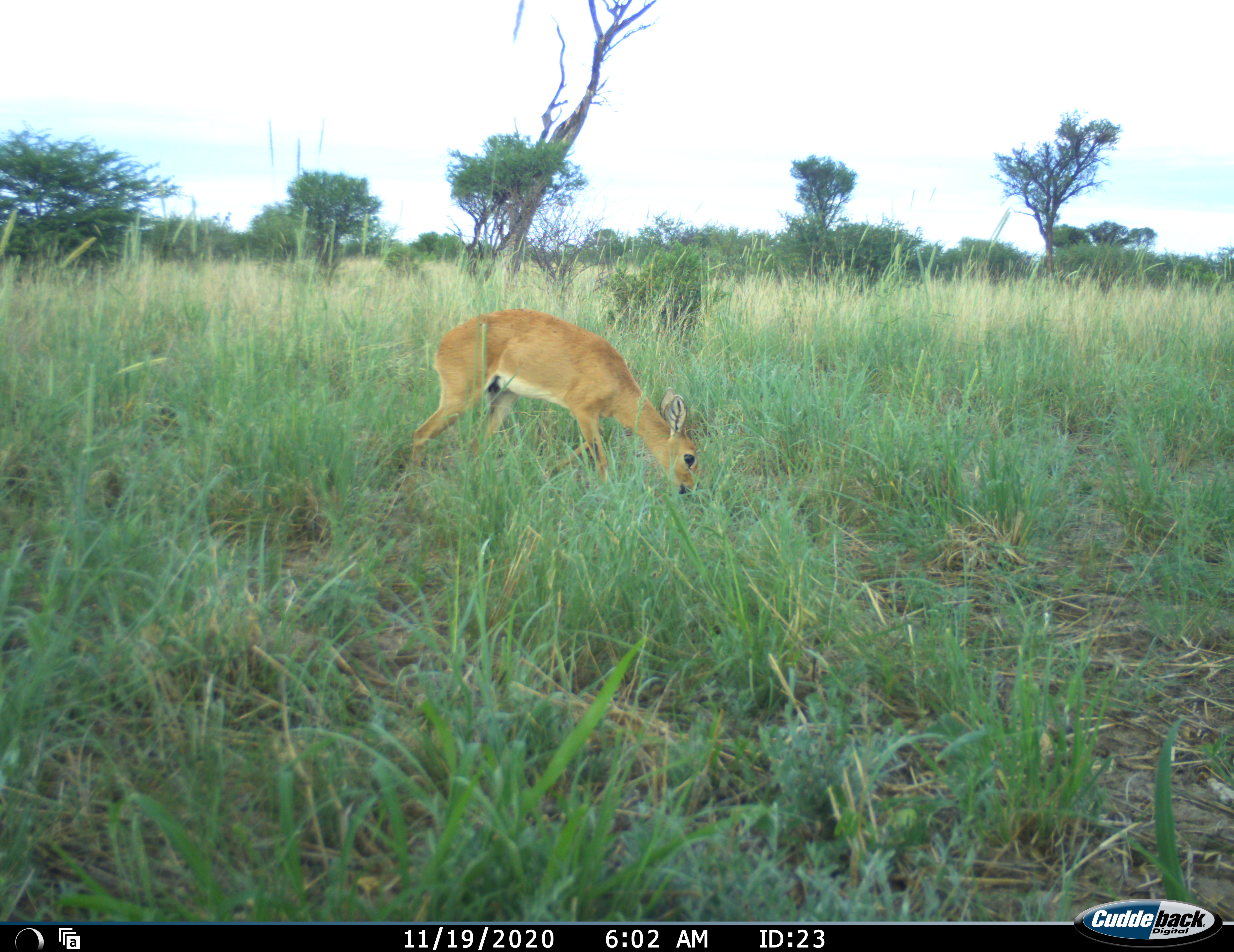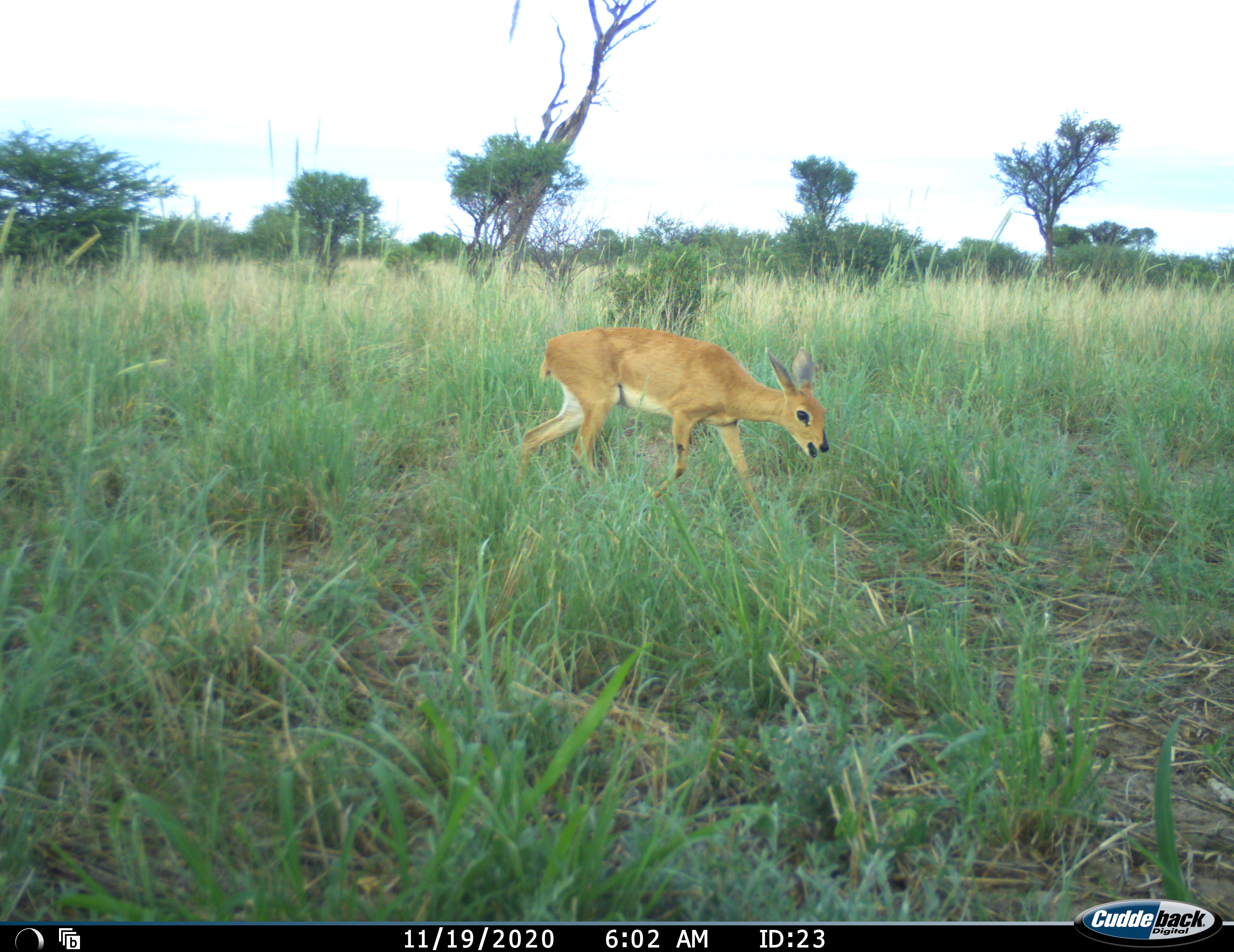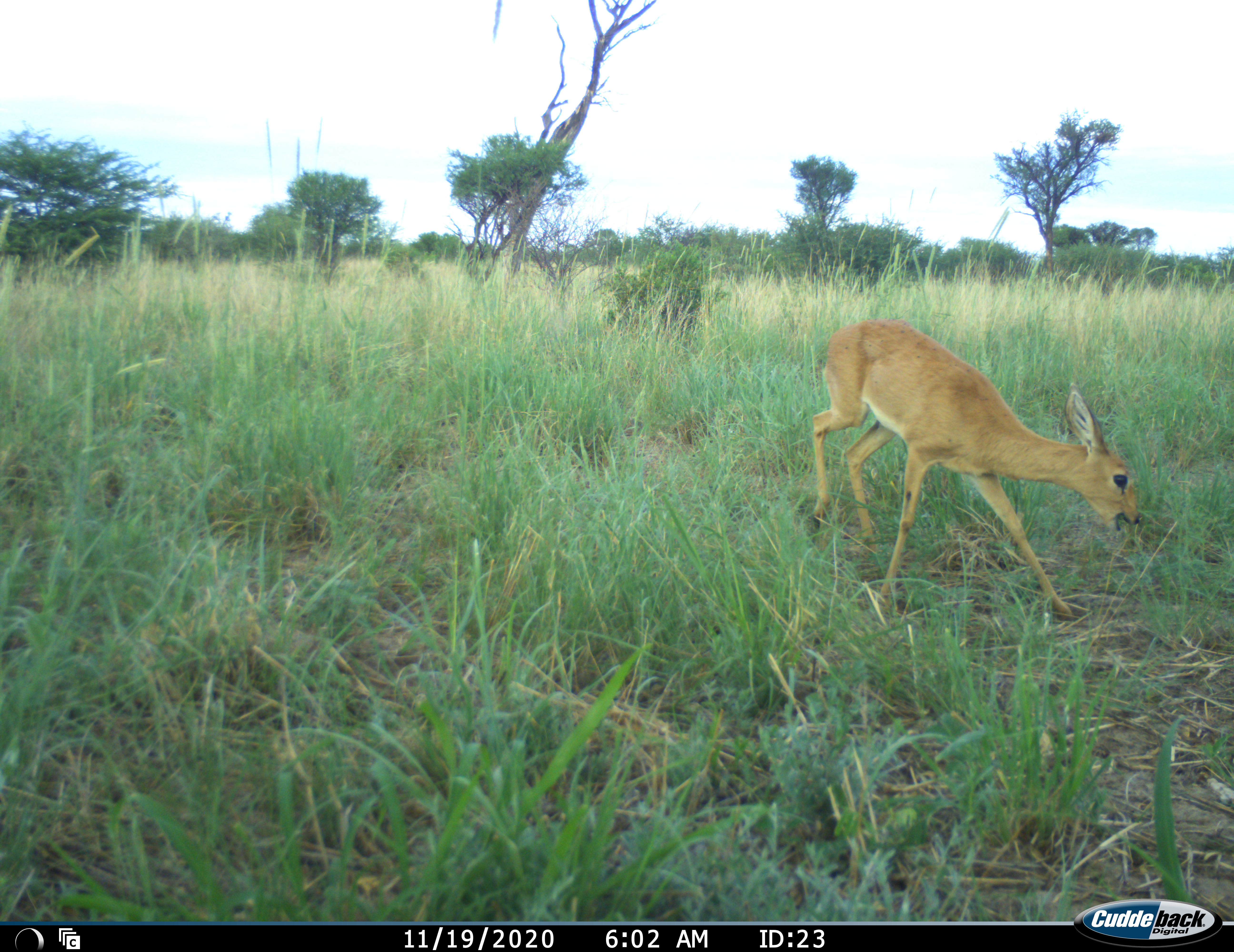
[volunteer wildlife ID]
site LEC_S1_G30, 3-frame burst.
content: unidentified animal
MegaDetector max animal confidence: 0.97